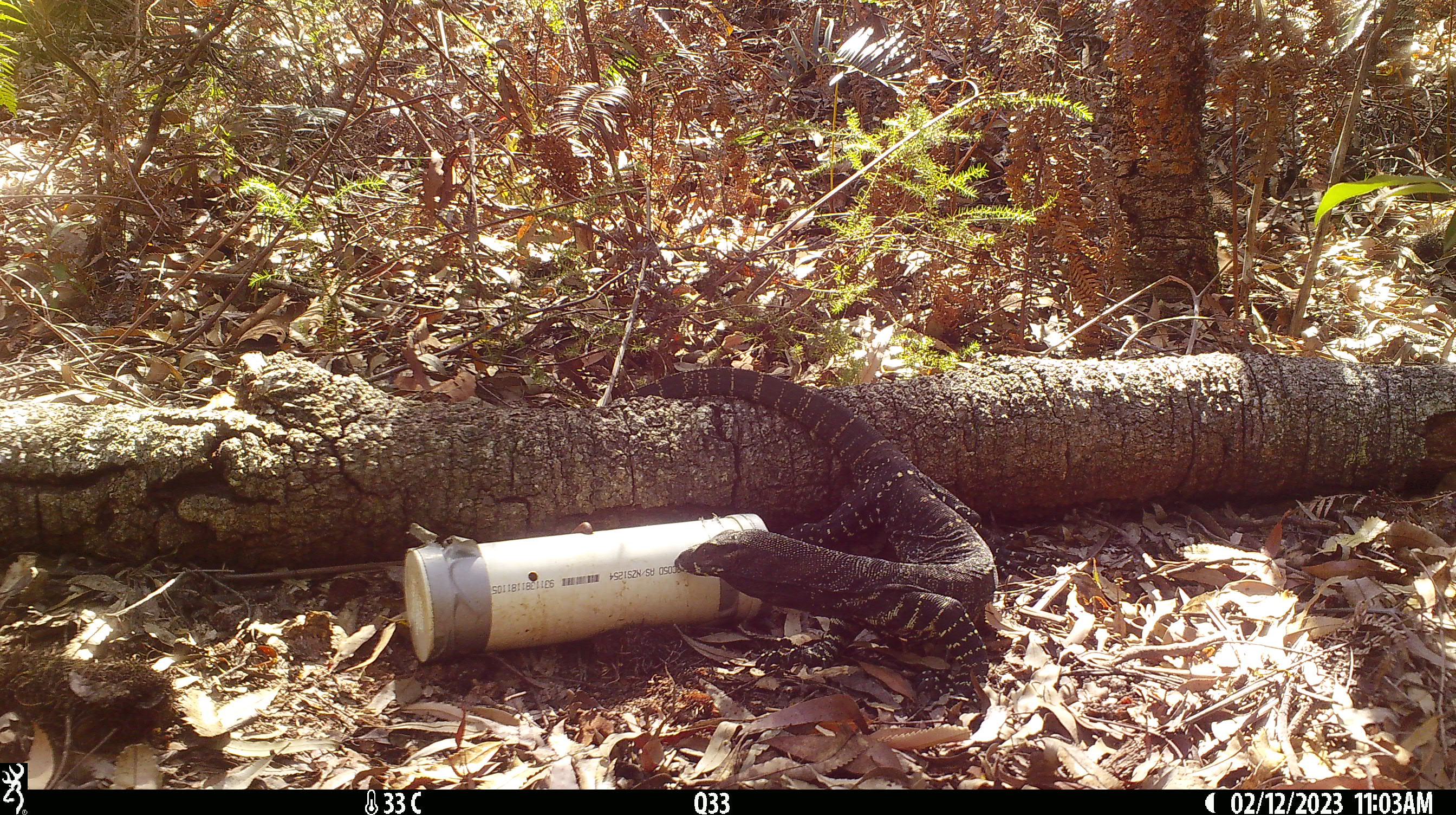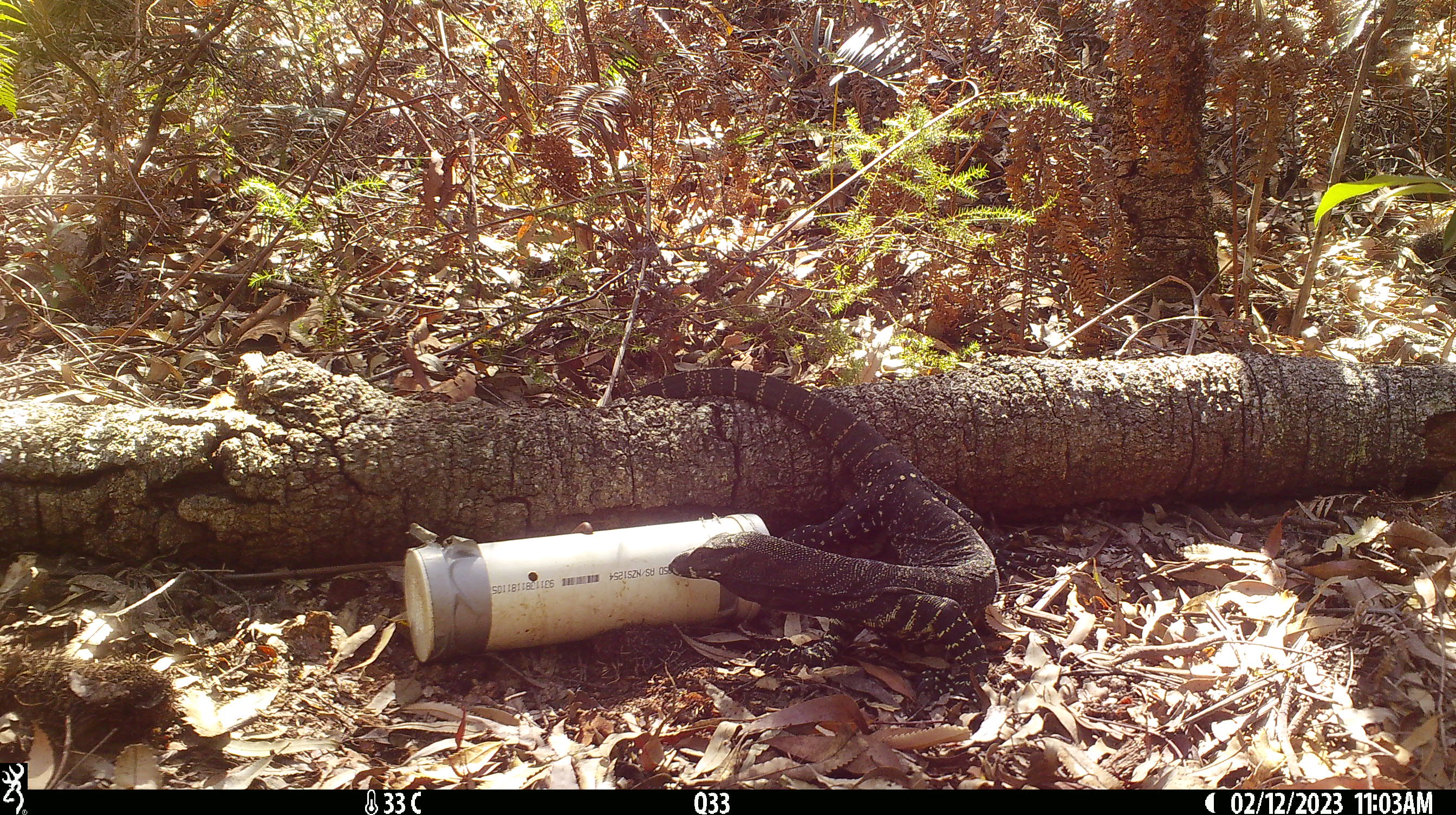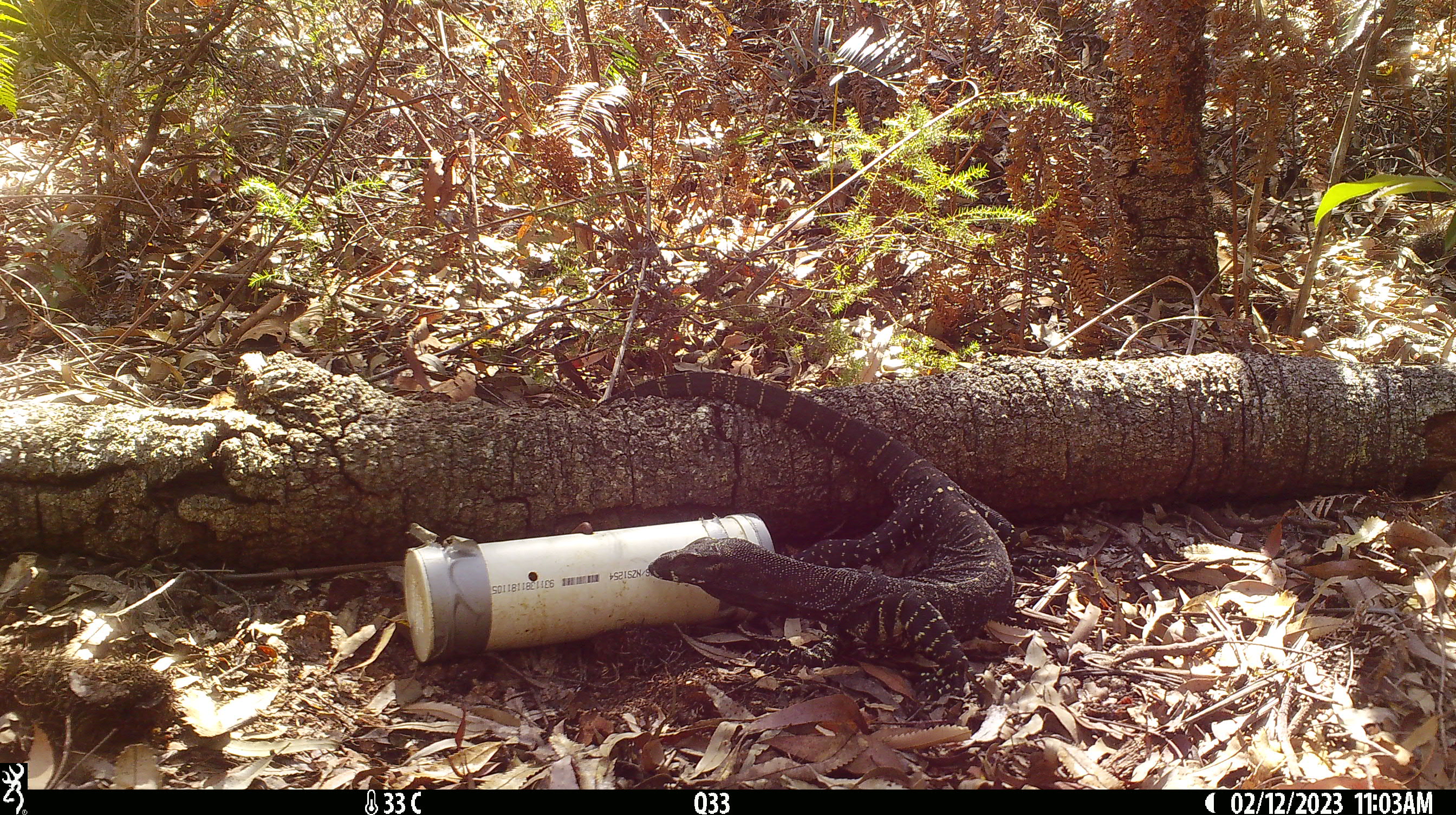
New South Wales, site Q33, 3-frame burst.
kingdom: Animalia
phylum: Chordata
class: Reptilia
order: Squamata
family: Varanidae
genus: Varanus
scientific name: Varanus varius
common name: lace monitor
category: goanna